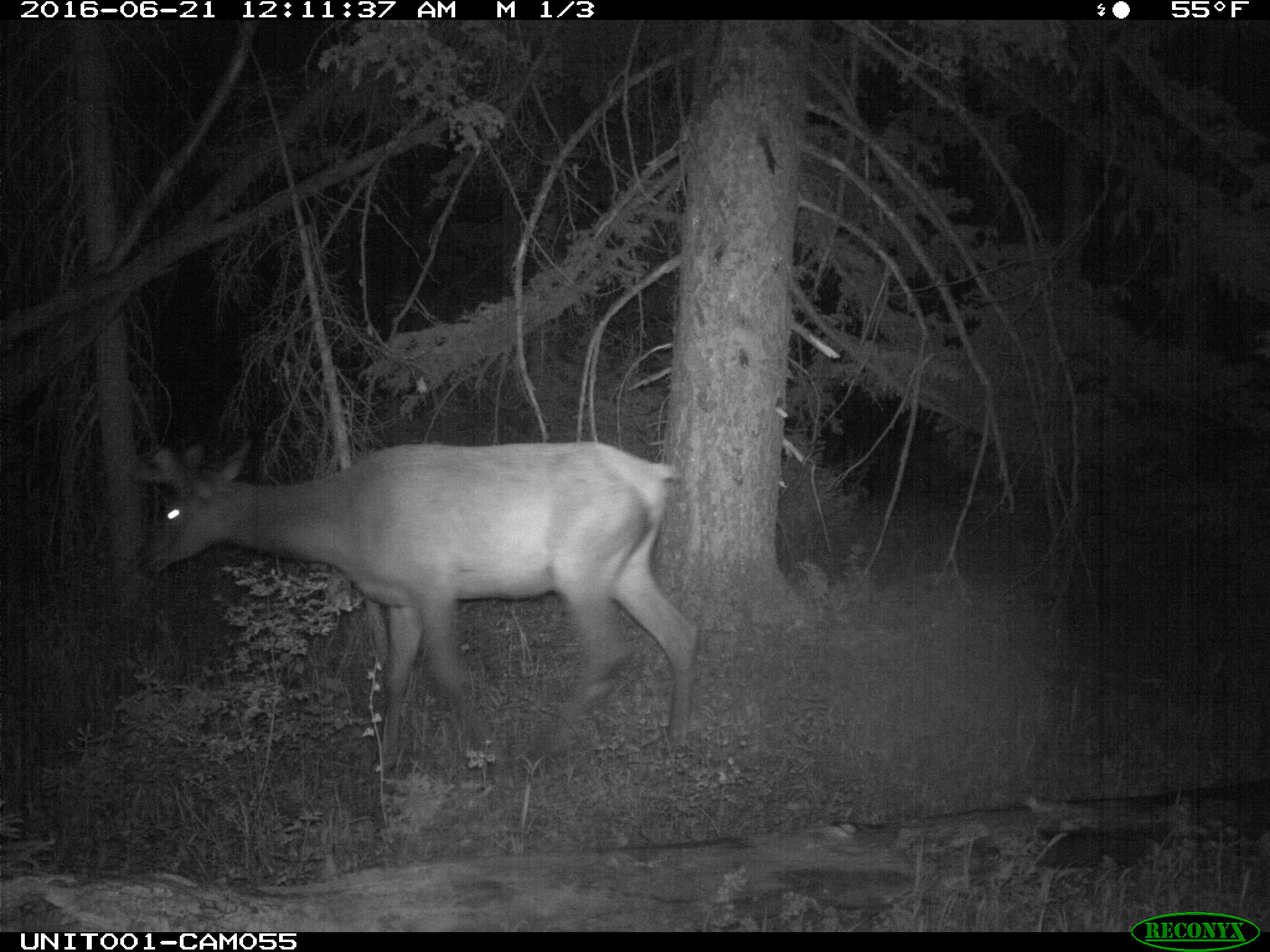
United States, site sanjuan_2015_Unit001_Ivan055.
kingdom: Animalia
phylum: Chordata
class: Mammalia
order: Artiodactyla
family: Cervidae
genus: Cervus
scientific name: Cervus elaphus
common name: red deer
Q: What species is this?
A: Cervus elaphus (red deer).